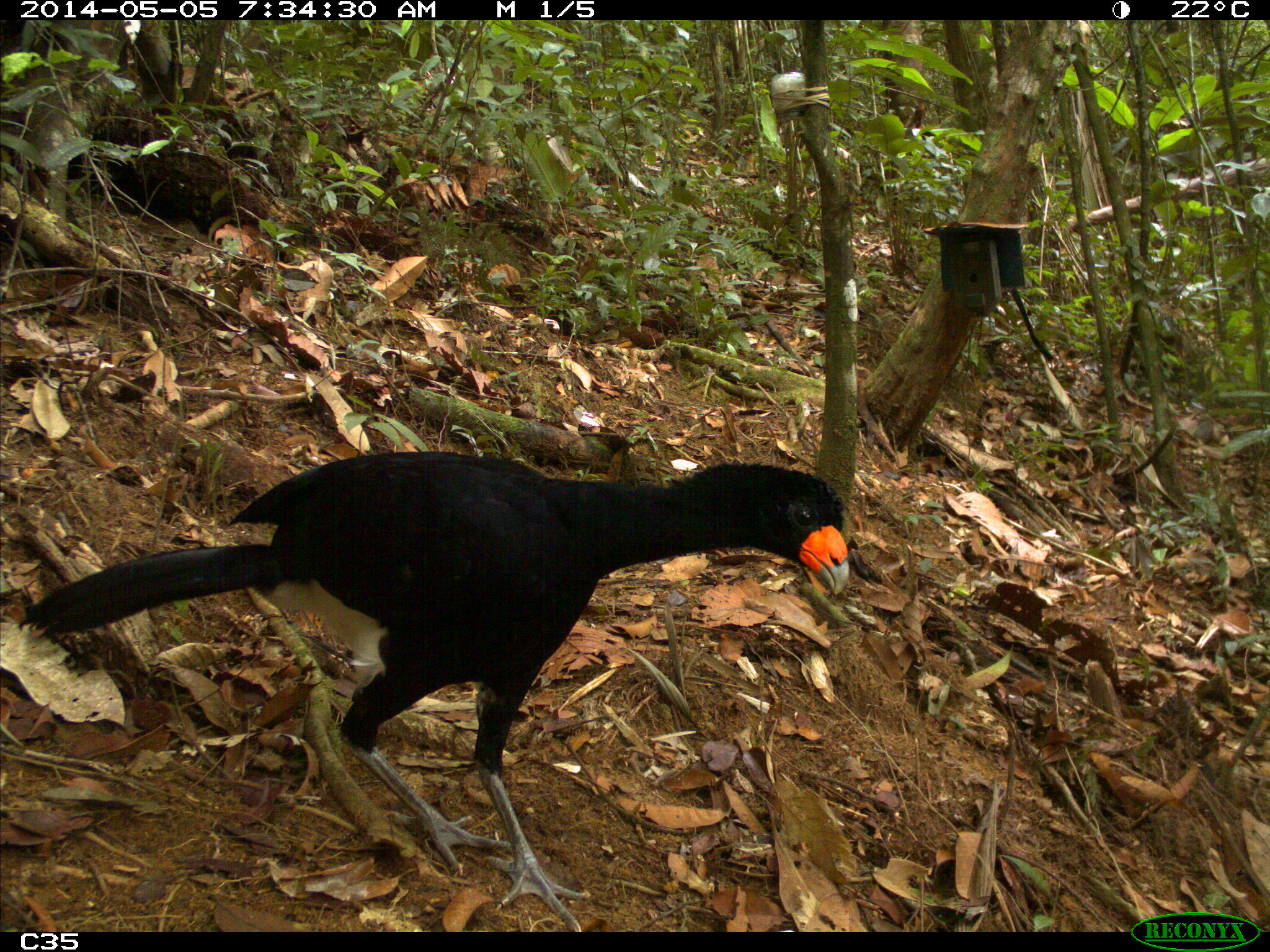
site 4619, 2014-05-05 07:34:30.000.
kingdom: Animalia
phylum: Chordata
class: Aves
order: Galliformes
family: Cracidae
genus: Crax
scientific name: Crax alector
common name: black curassow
Crax alector (black curassow), count 1, age adult.